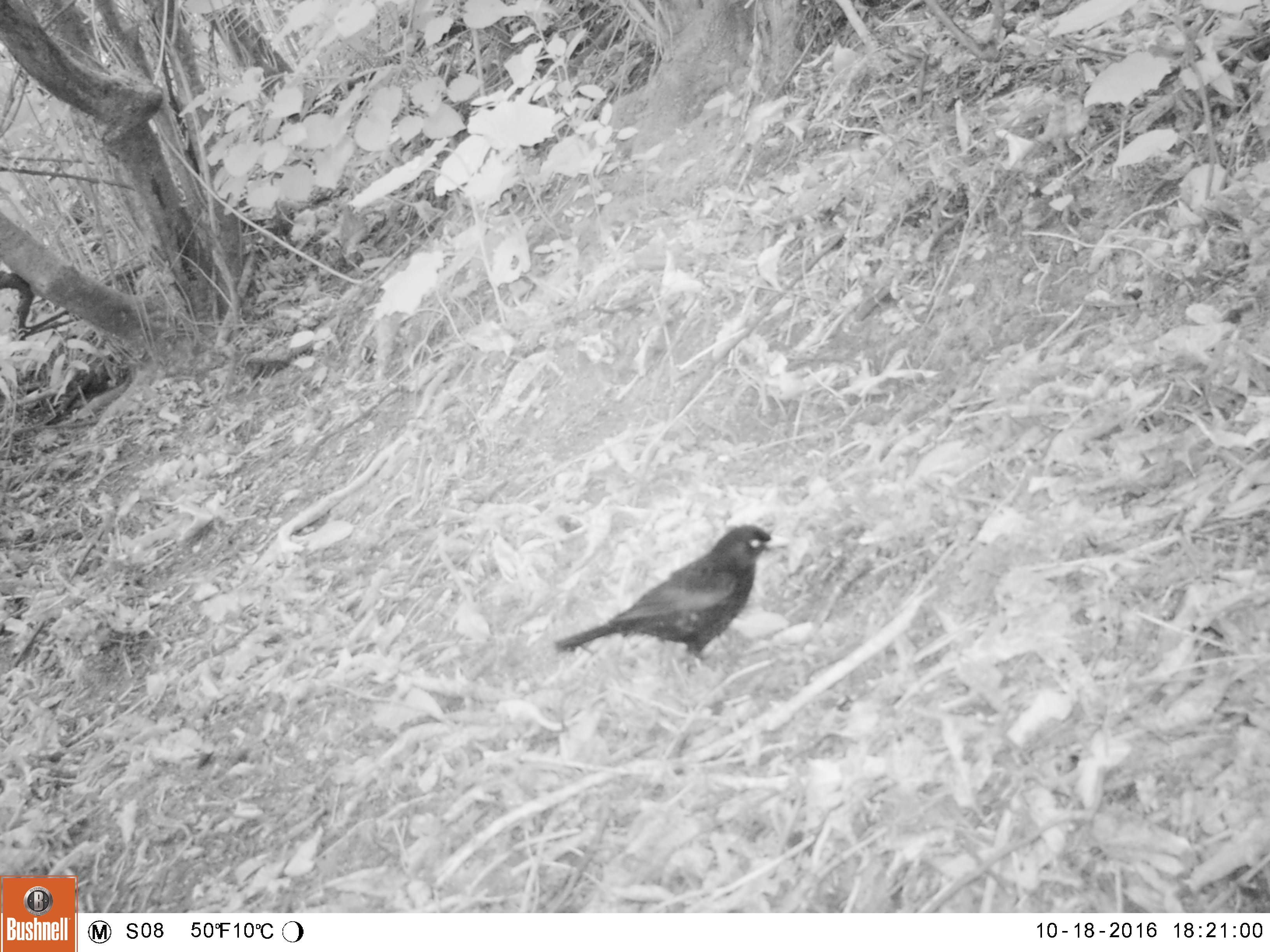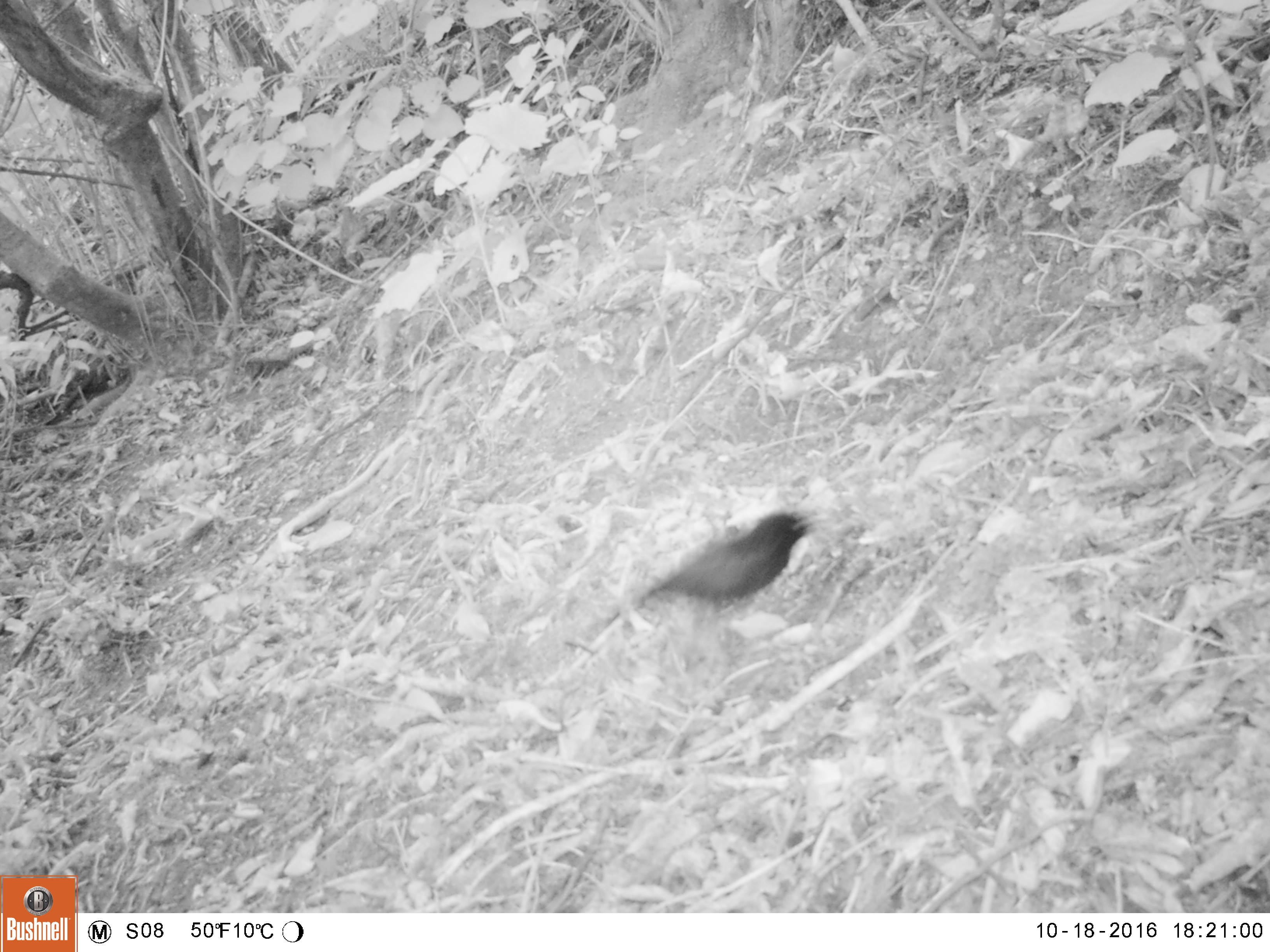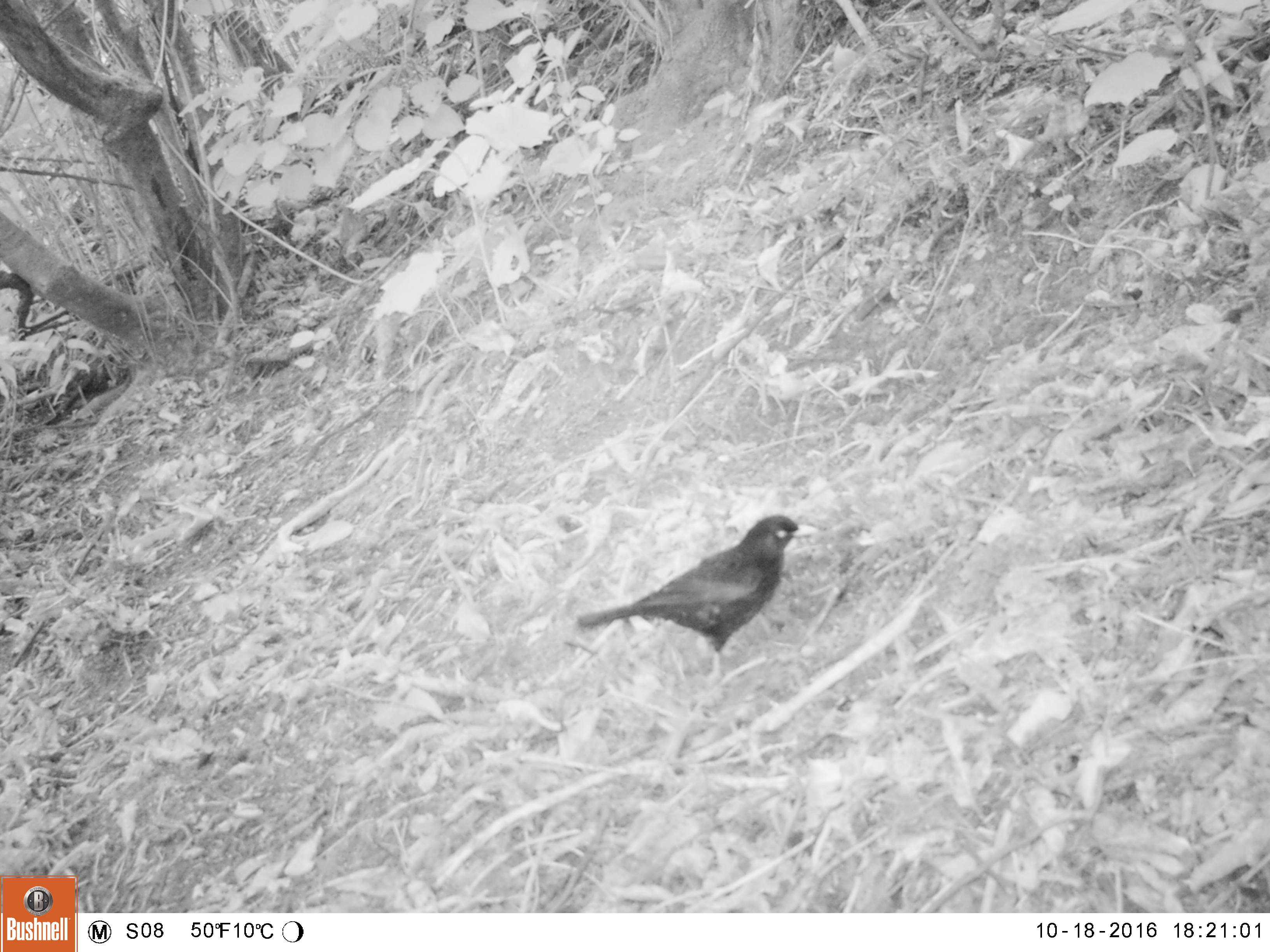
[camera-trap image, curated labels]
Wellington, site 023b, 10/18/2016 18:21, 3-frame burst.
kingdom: Animalia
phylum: Chordata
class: Aves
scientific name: Aves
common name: bird